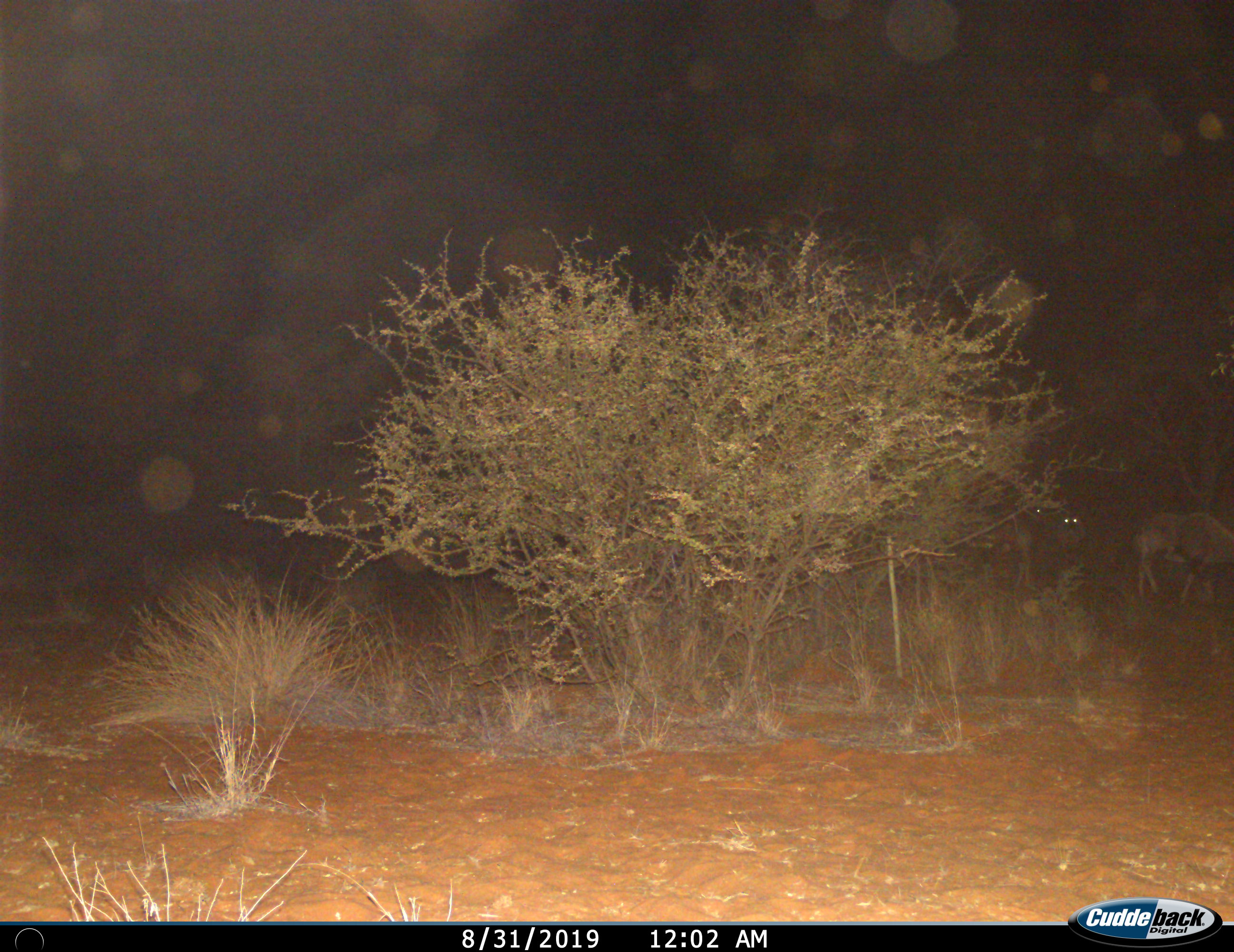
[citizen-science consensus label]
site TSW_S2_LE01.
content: unidentified animal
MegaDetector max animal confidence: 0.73